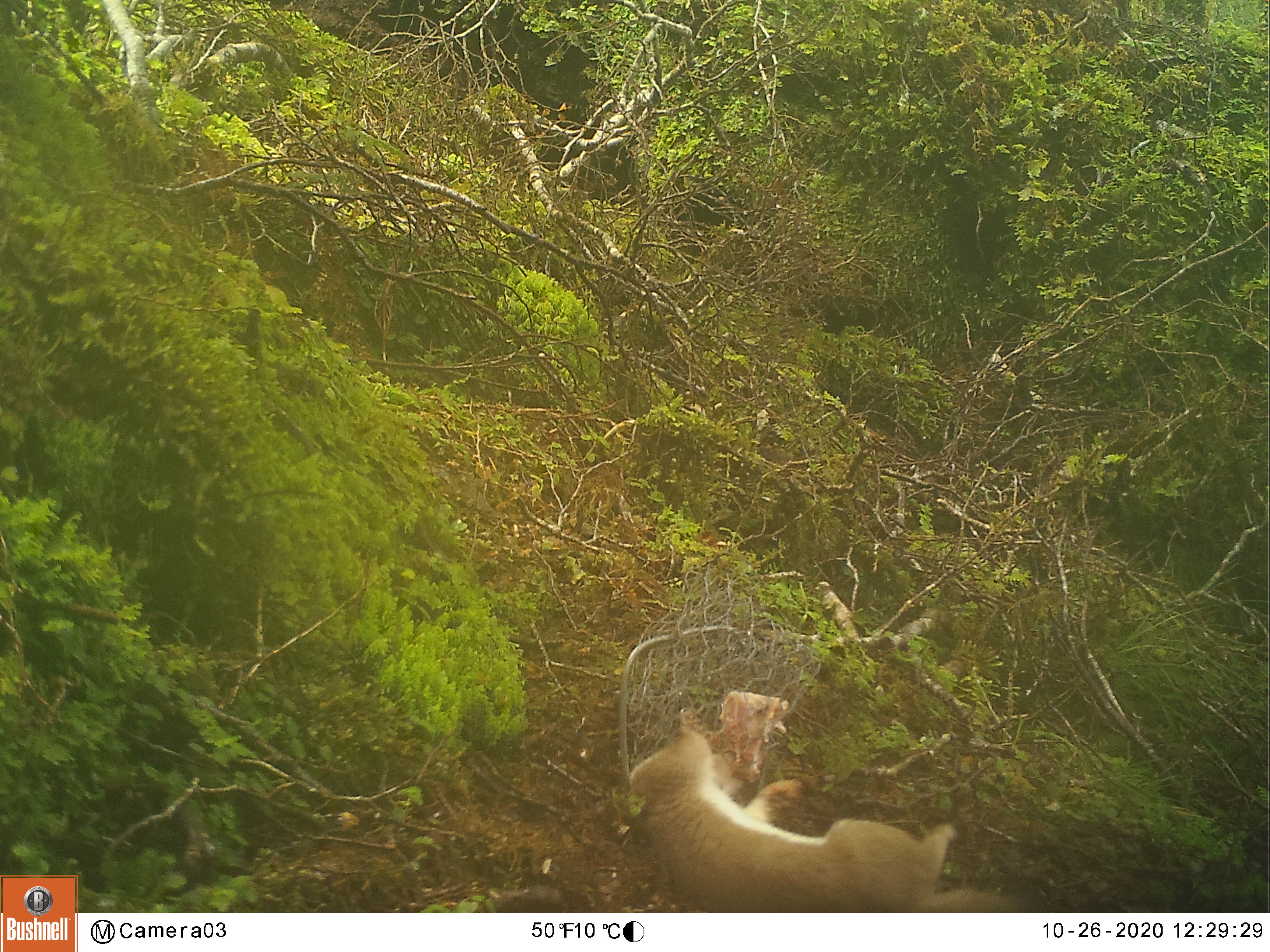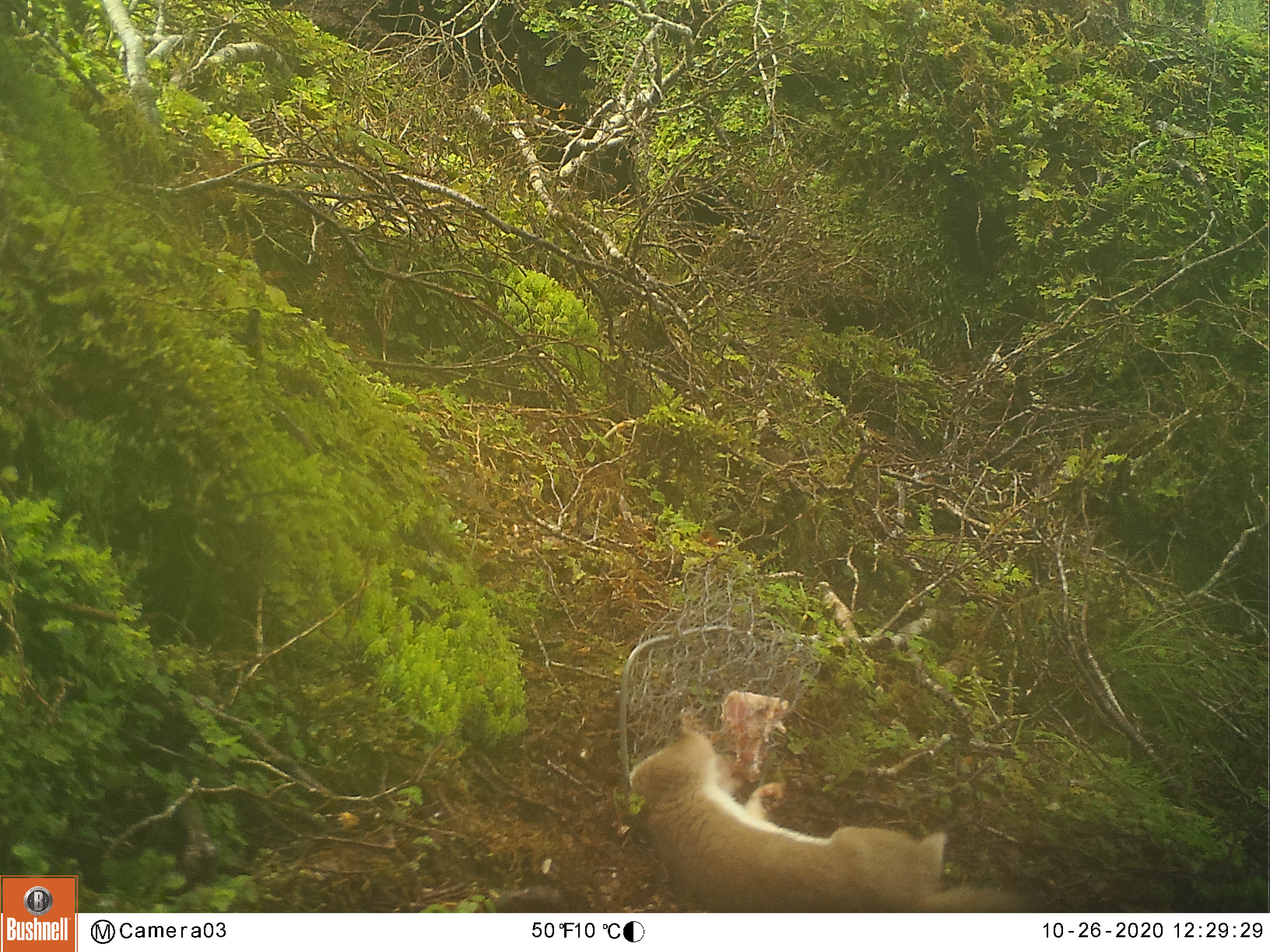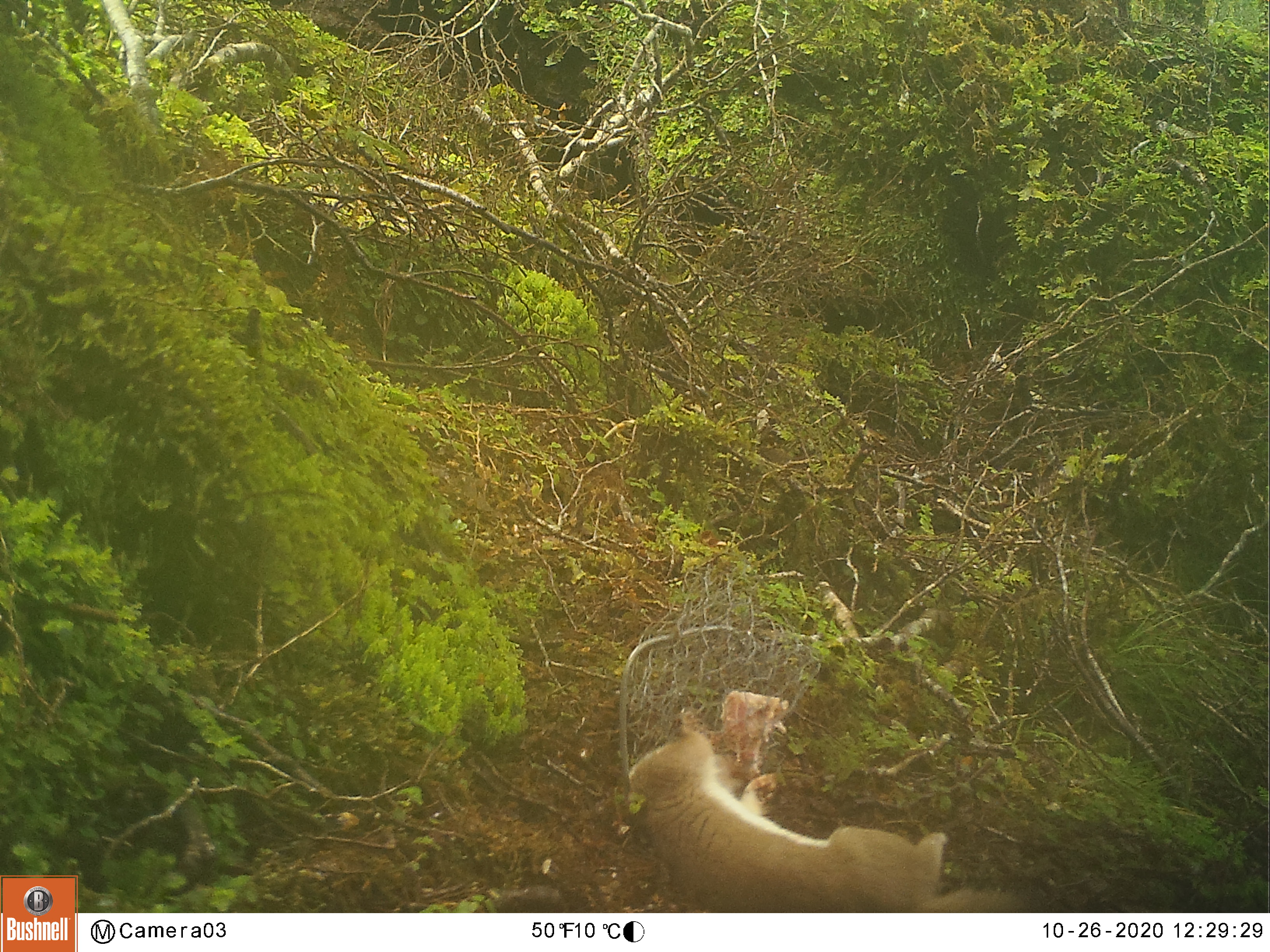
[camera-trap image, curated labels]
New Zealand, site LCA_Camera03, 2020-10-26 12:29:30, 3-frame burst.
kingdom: Animalia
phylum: Chordata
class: Mammalia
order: Carnivora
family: Mustelidae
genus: Mustela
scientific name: Mustela erminea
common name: stoat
Stoat (Mustela erminea).